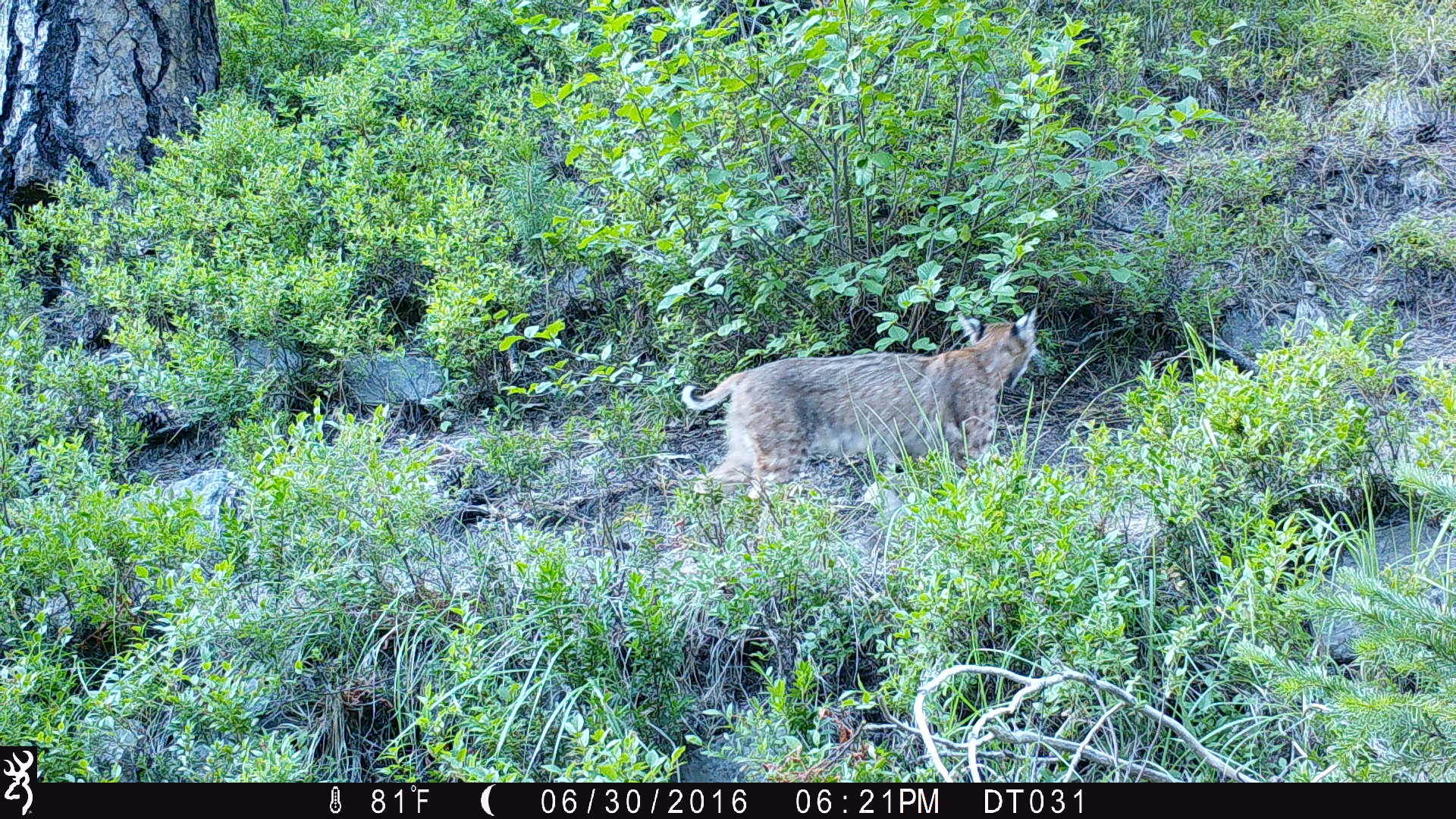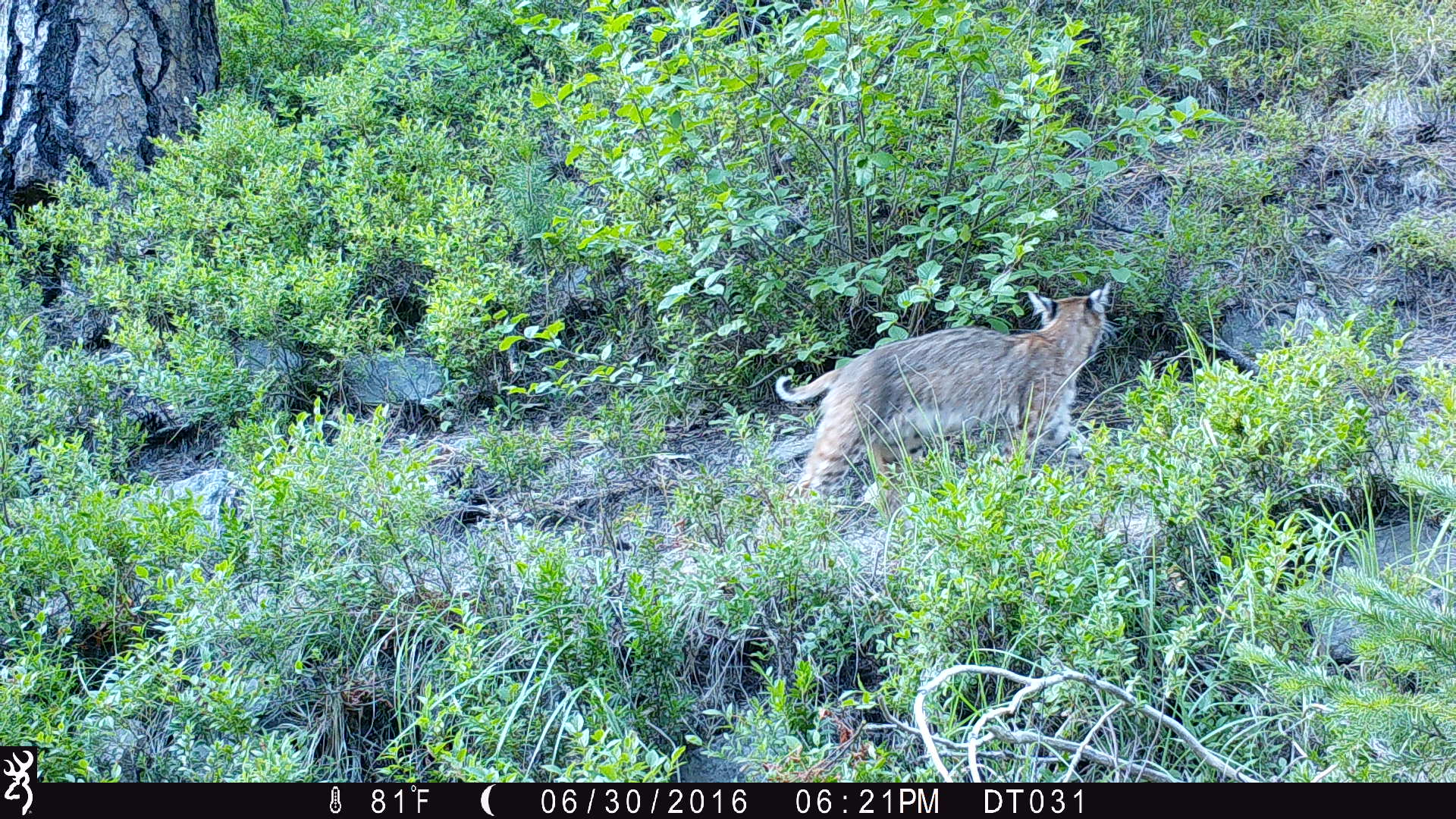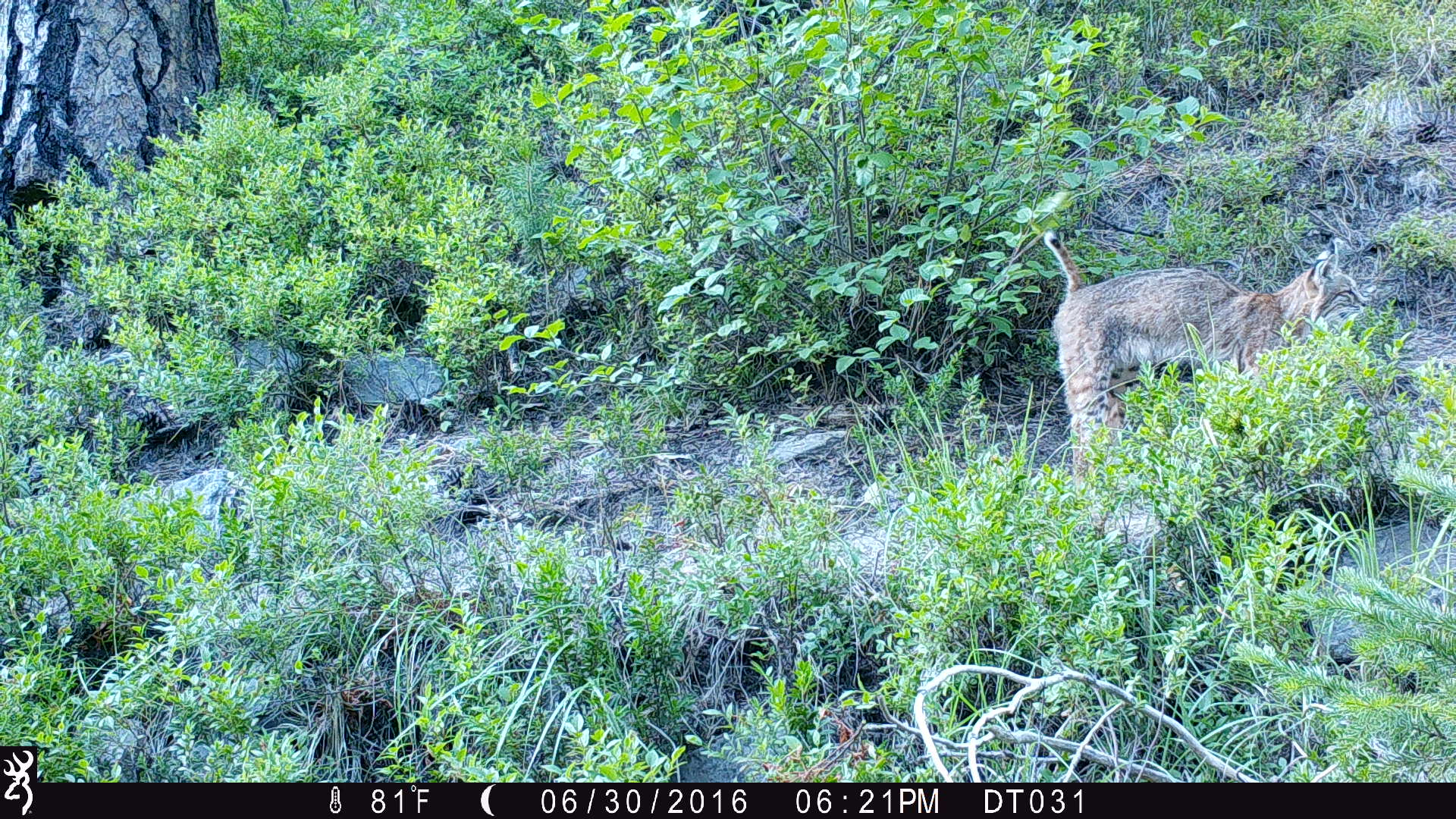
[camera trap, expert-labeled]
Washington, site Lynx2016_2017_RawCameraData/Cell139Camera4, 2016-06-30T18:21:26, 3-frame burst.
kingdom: Animalia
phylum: Chordata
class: Mammalia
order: Carnivora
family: Felidae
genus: Lynx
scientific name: Lynx rufus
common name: bobcat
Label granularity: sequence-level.